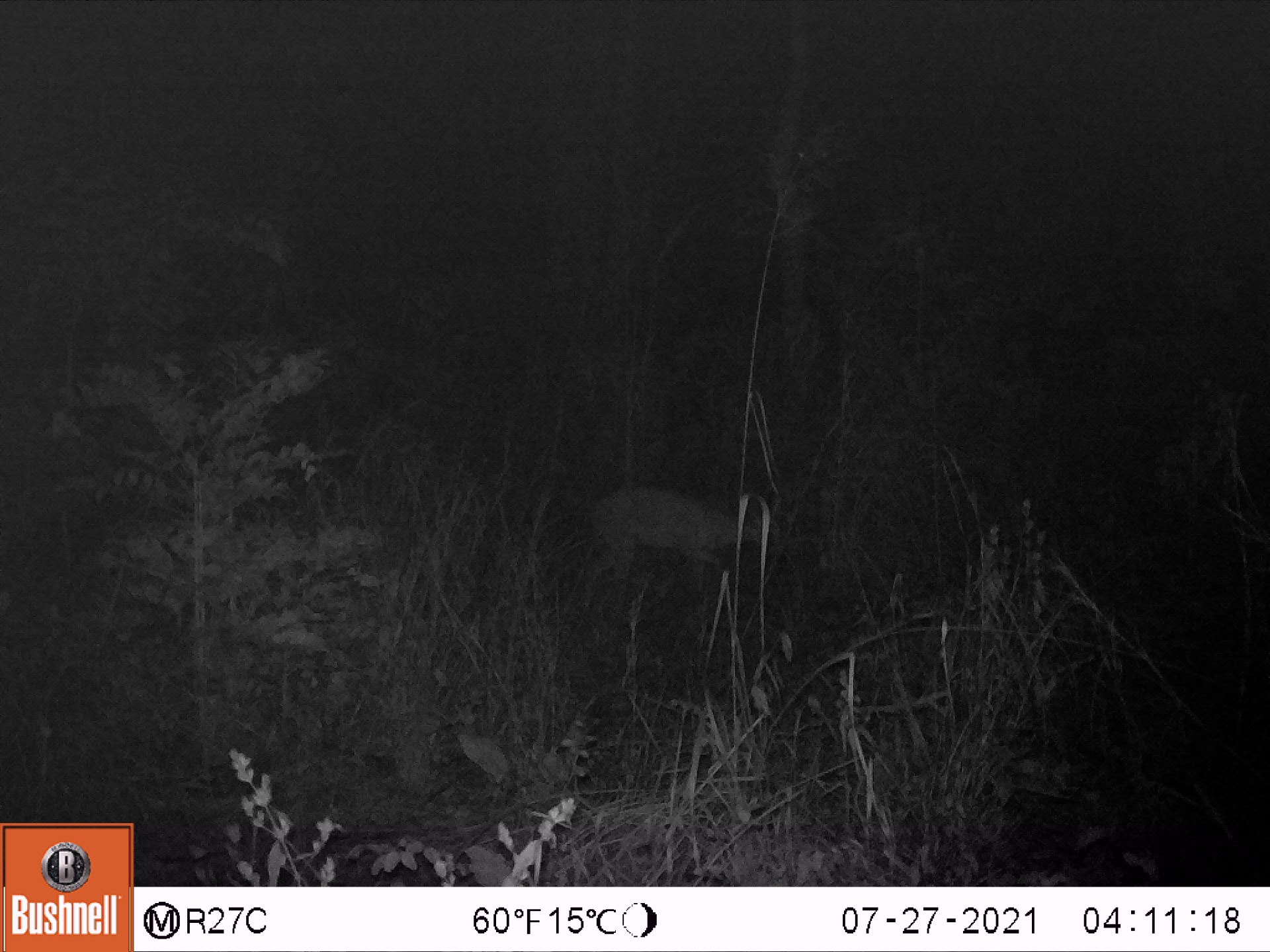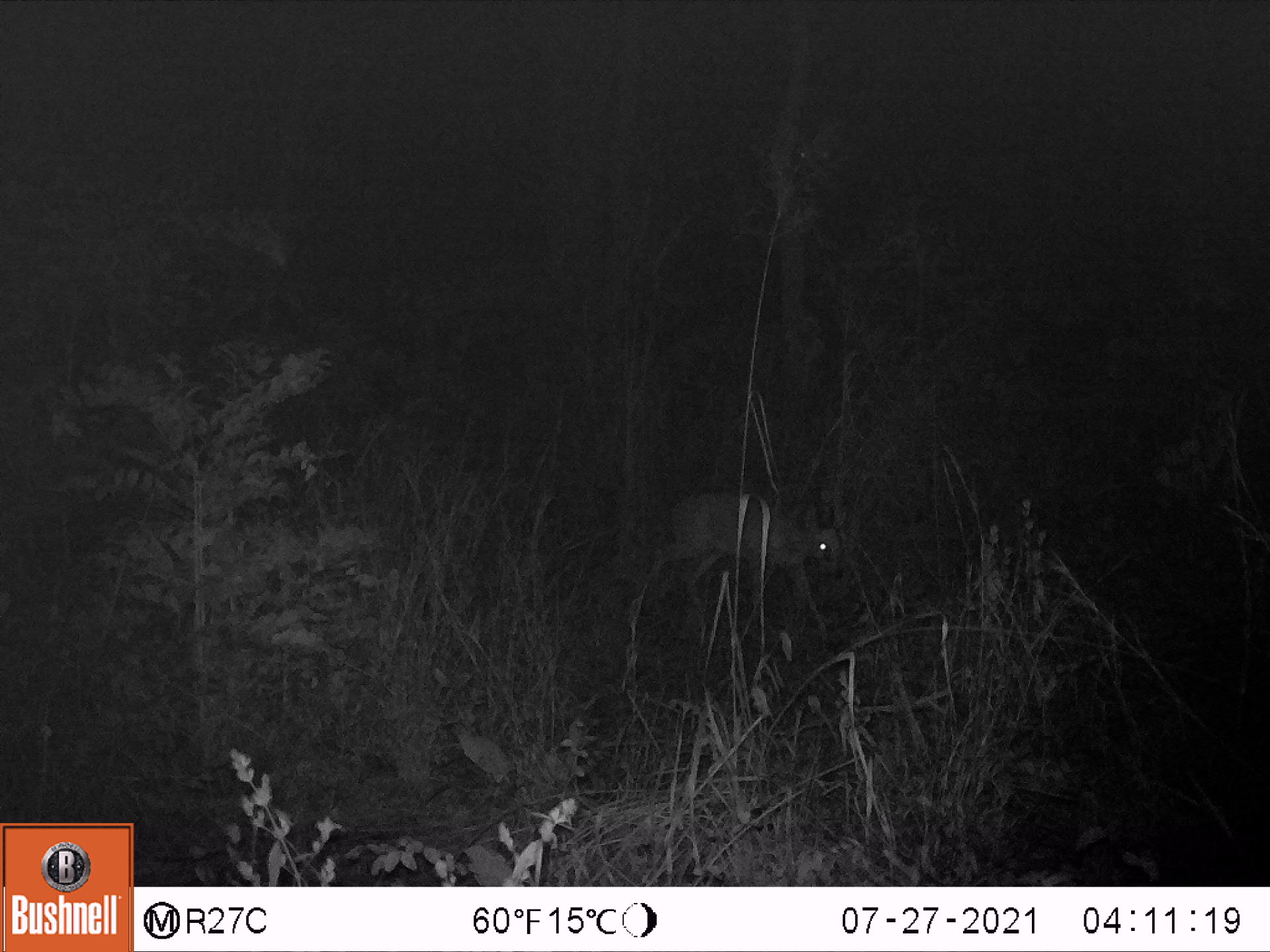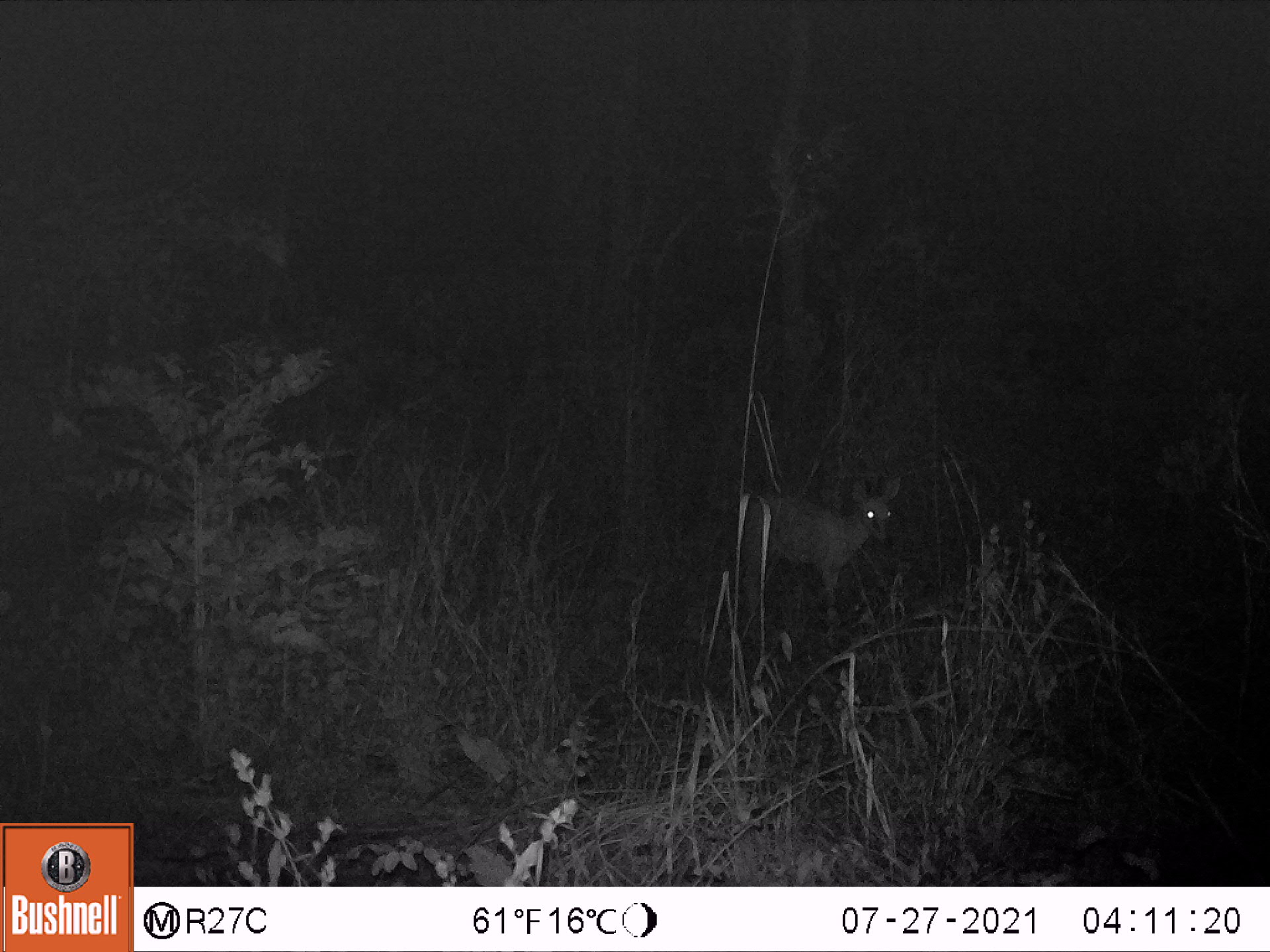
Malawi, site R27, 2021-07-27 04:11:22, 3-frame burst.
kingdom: Animalia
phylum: Chordata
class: Mammalia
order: Artiodactyla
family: Bovidae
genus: Sylvicapra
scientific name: Sylvicapra grimmia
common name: common duiker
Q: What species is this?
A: Common duiker (Sylvicapra grimmia).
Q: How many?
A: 1.